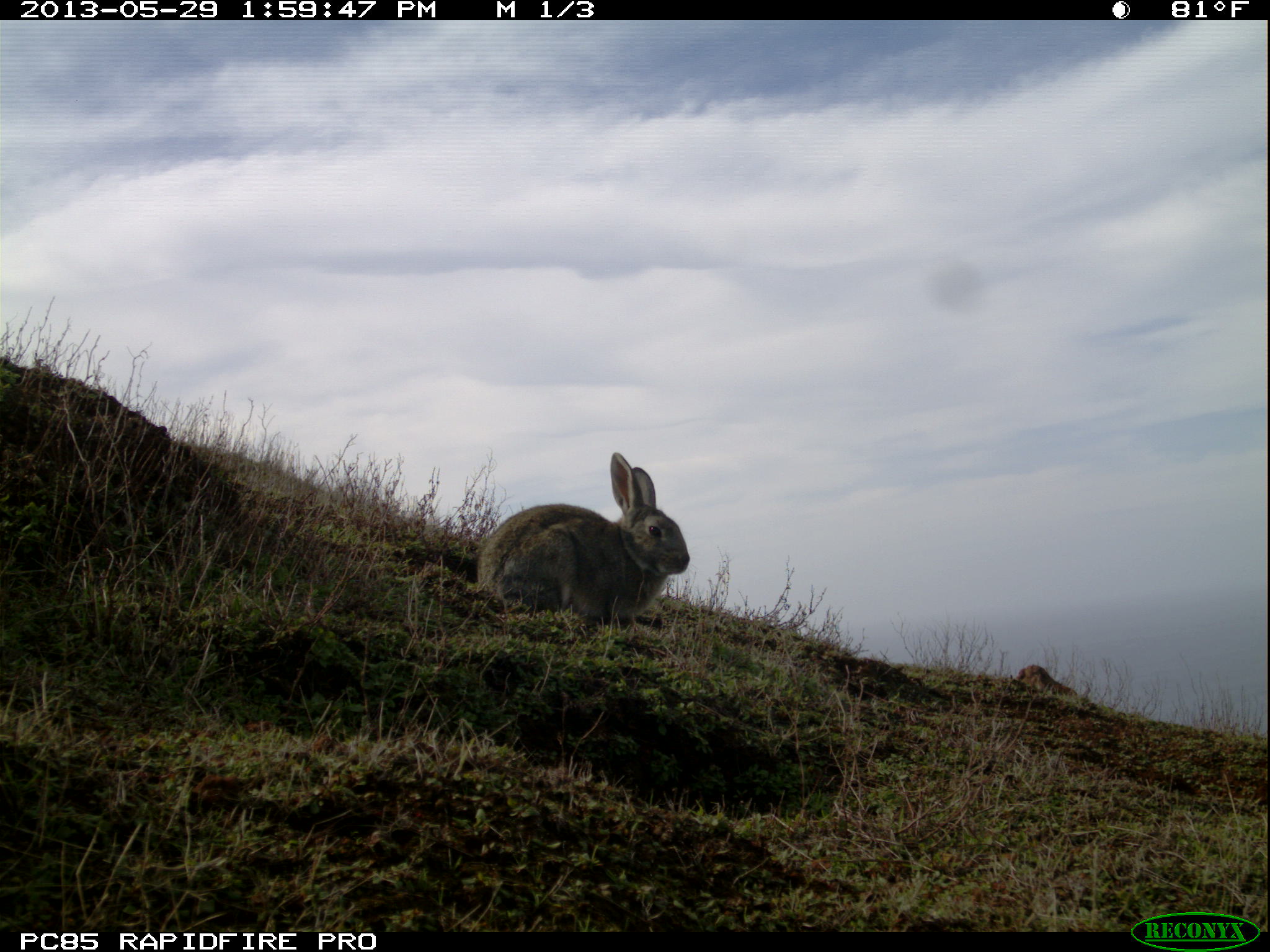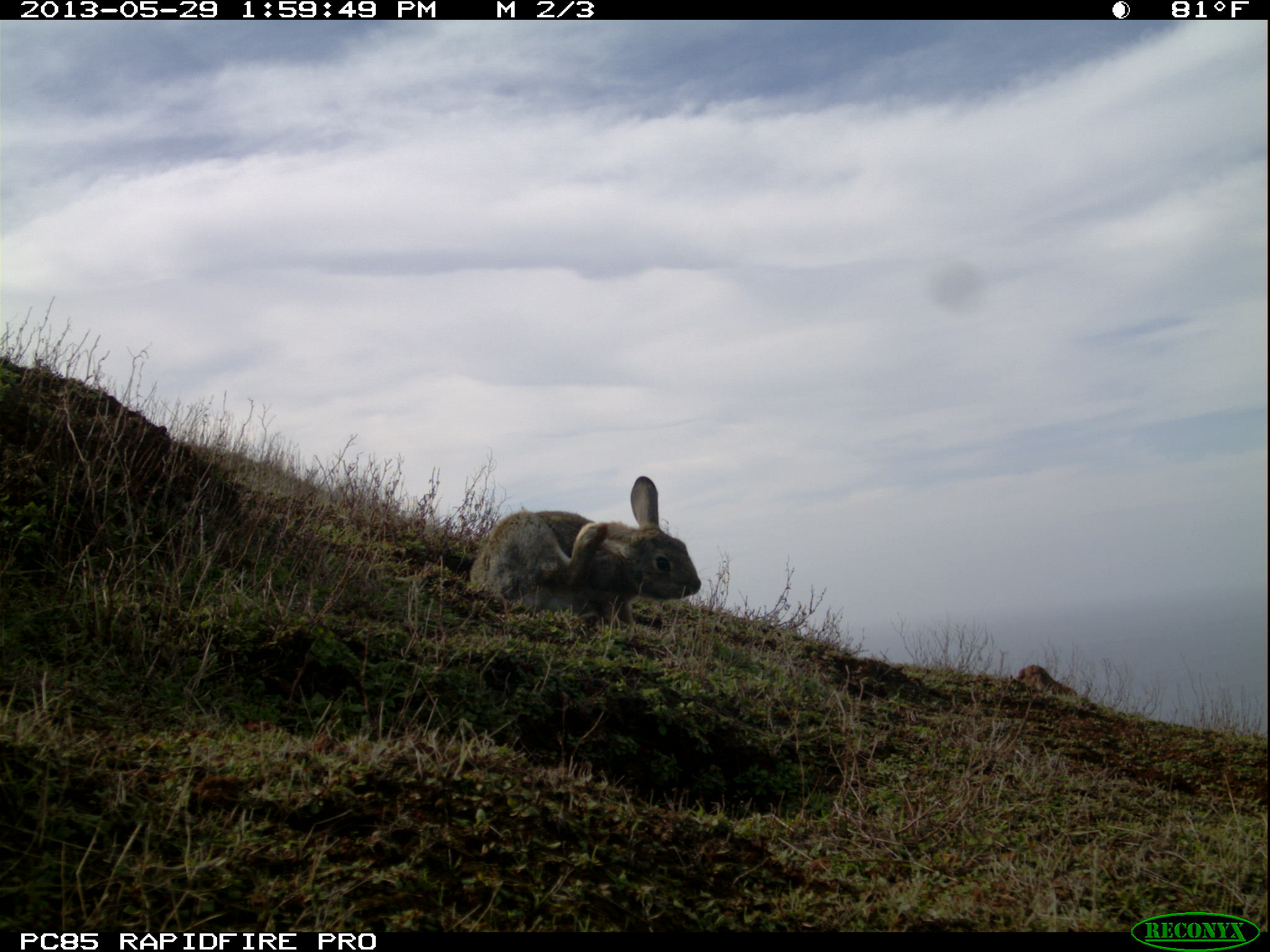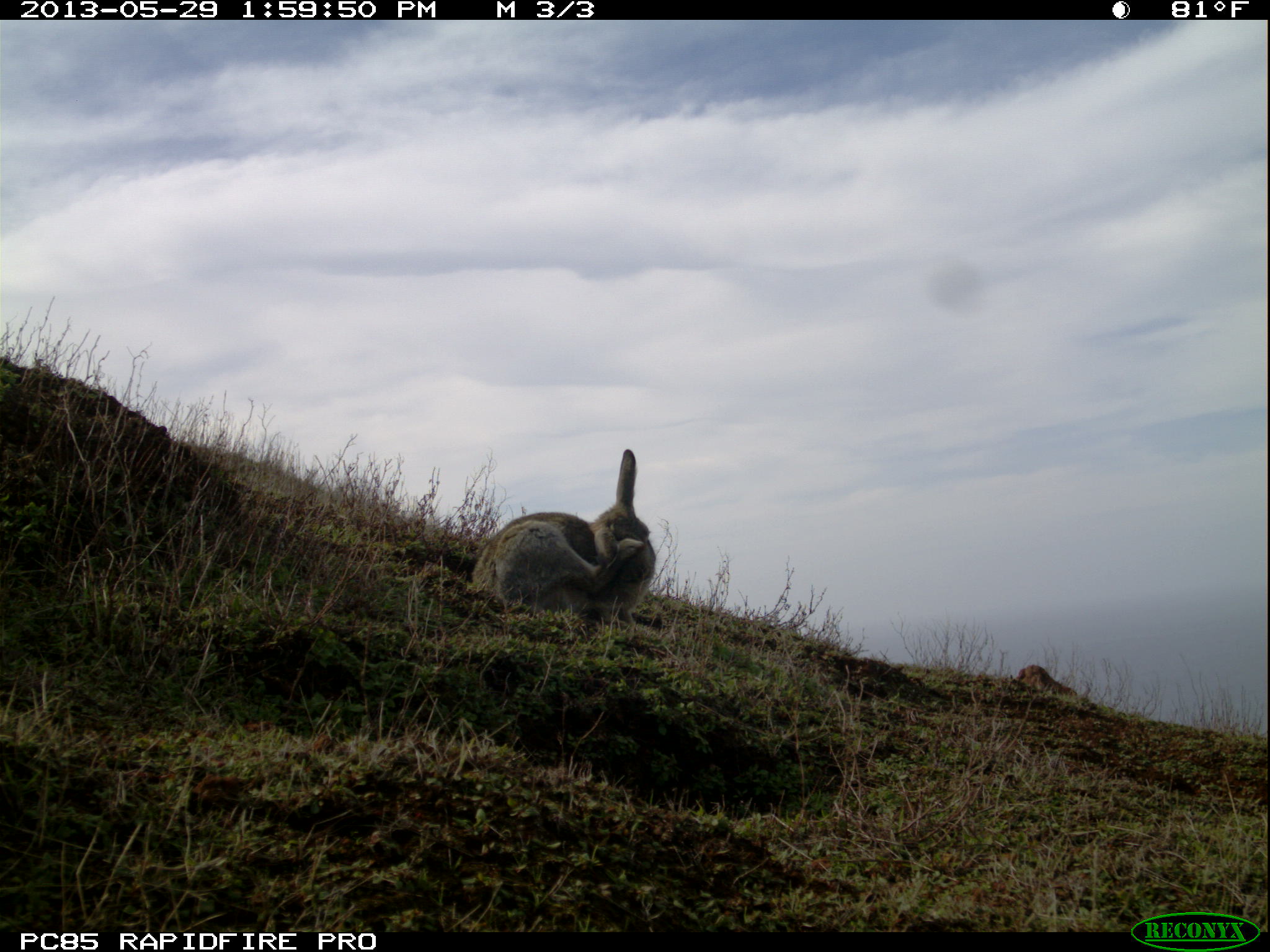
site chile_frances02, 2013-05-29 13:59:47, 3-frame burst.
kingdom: Animalia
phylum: Chordata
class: Mammalia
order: Lagomorpha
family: Leporidae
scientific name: Leporidae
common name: rabbits and hares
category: rabbit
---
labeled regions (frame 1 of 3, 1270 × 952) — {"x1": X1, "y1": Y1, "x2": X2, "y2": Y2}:
rabbit: {"x1": 471, "y1": 451, "x2": 690, "y2": 632}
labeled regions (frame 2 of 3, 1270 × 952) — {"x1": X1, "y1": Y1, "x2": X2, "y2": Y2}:
rabbit: {"x1": 466, "y1": 473, "x2": 700, "y2": 637}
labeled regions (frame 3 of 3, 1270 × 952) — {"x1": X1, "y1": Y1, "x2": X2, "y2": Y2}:
rabbit: {"x1": 463, "y1": 446, "x2": 656, "y2": 636}